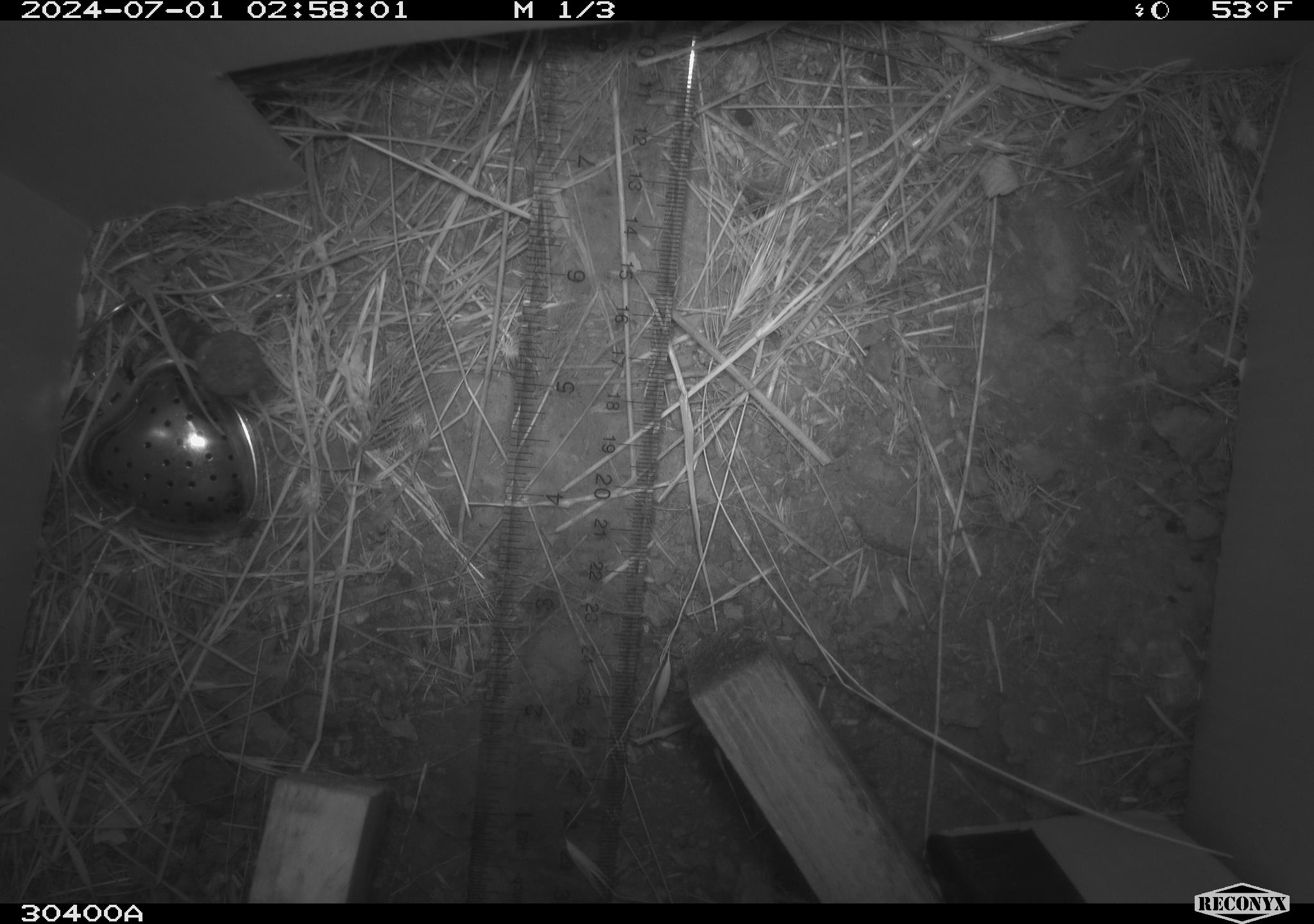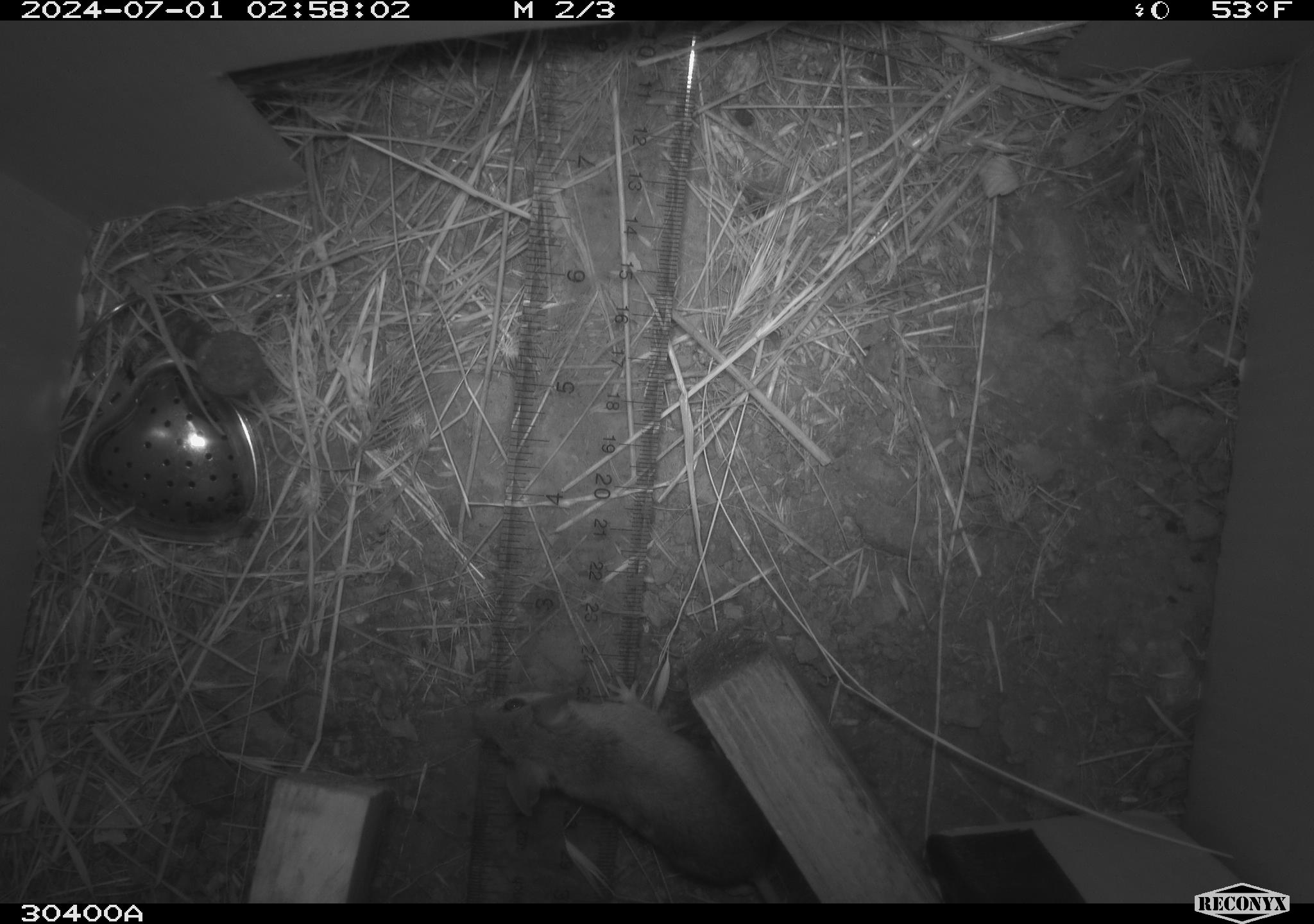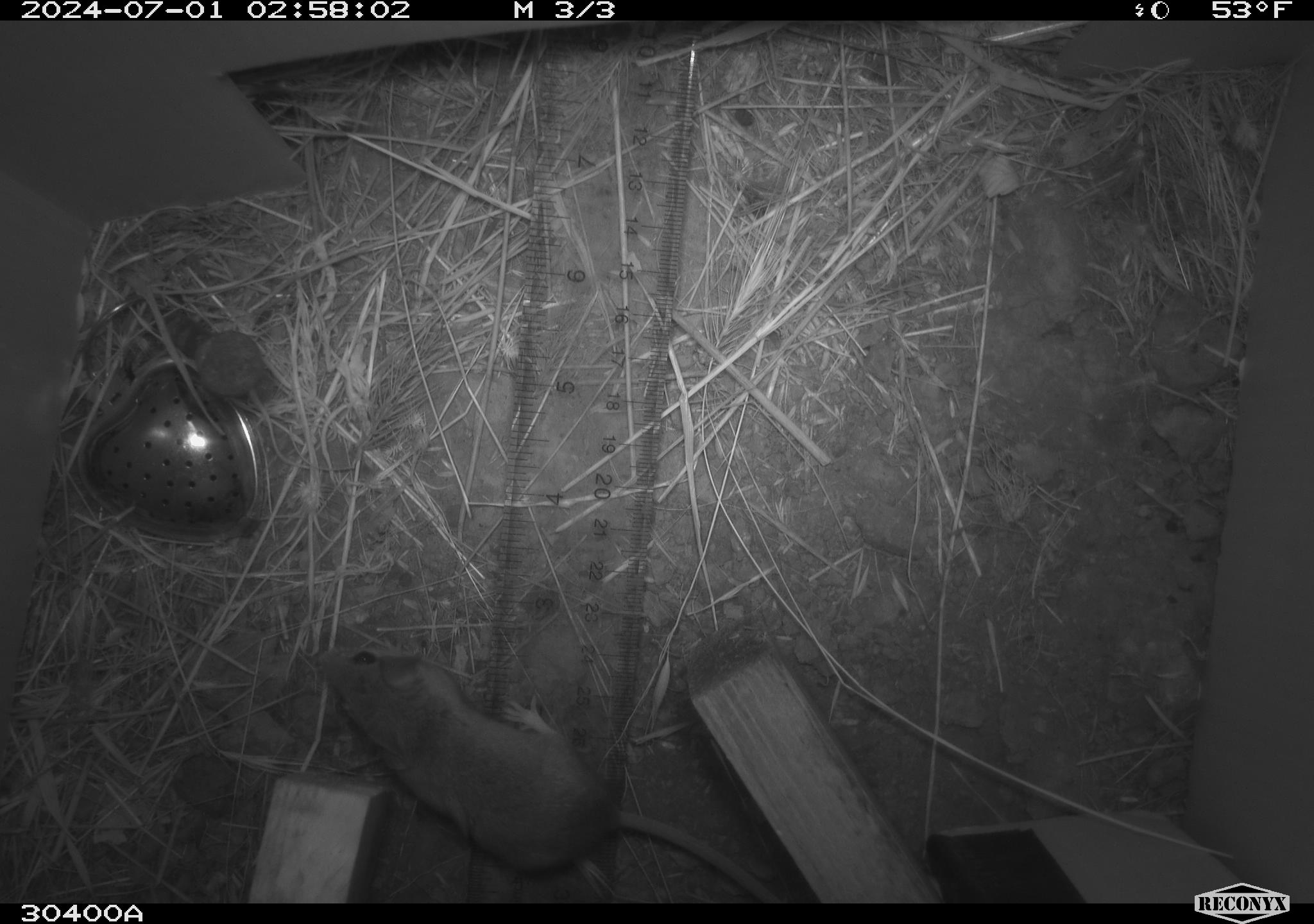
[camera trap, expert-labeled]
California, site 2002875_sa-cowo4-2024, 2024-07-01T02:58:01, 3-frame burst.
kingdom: Animalia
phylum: Chordata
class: Mammalia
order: Rodentia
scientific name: Rodentia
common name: mouse species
Mouse species (Rodentia).